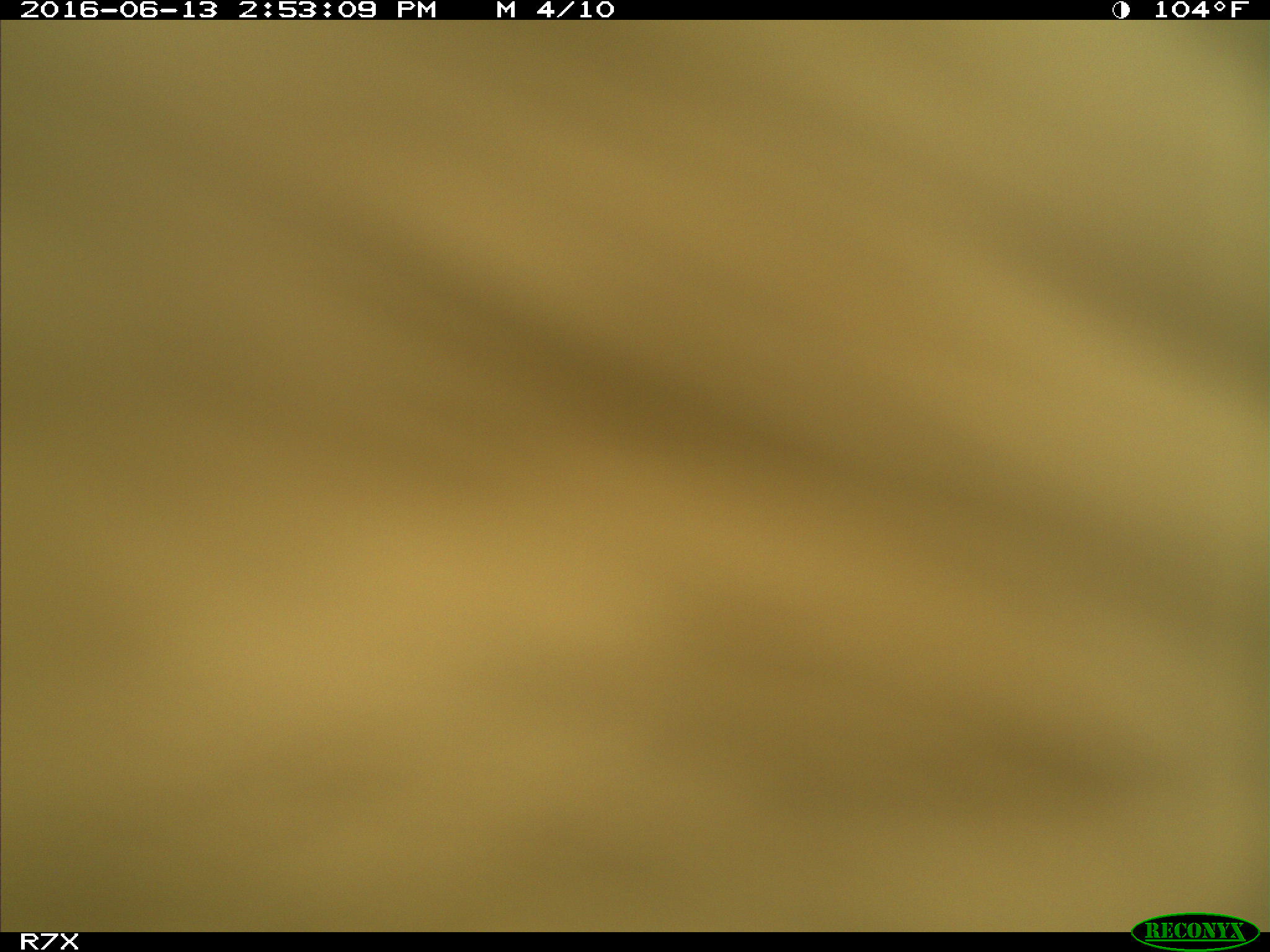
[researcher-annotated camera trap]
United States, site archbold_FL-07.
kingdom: Animalia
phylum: Chordata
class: Mammalia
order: Artiodactyla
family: Bovidae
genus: Bos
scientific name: Bos taurus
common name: domestic cow